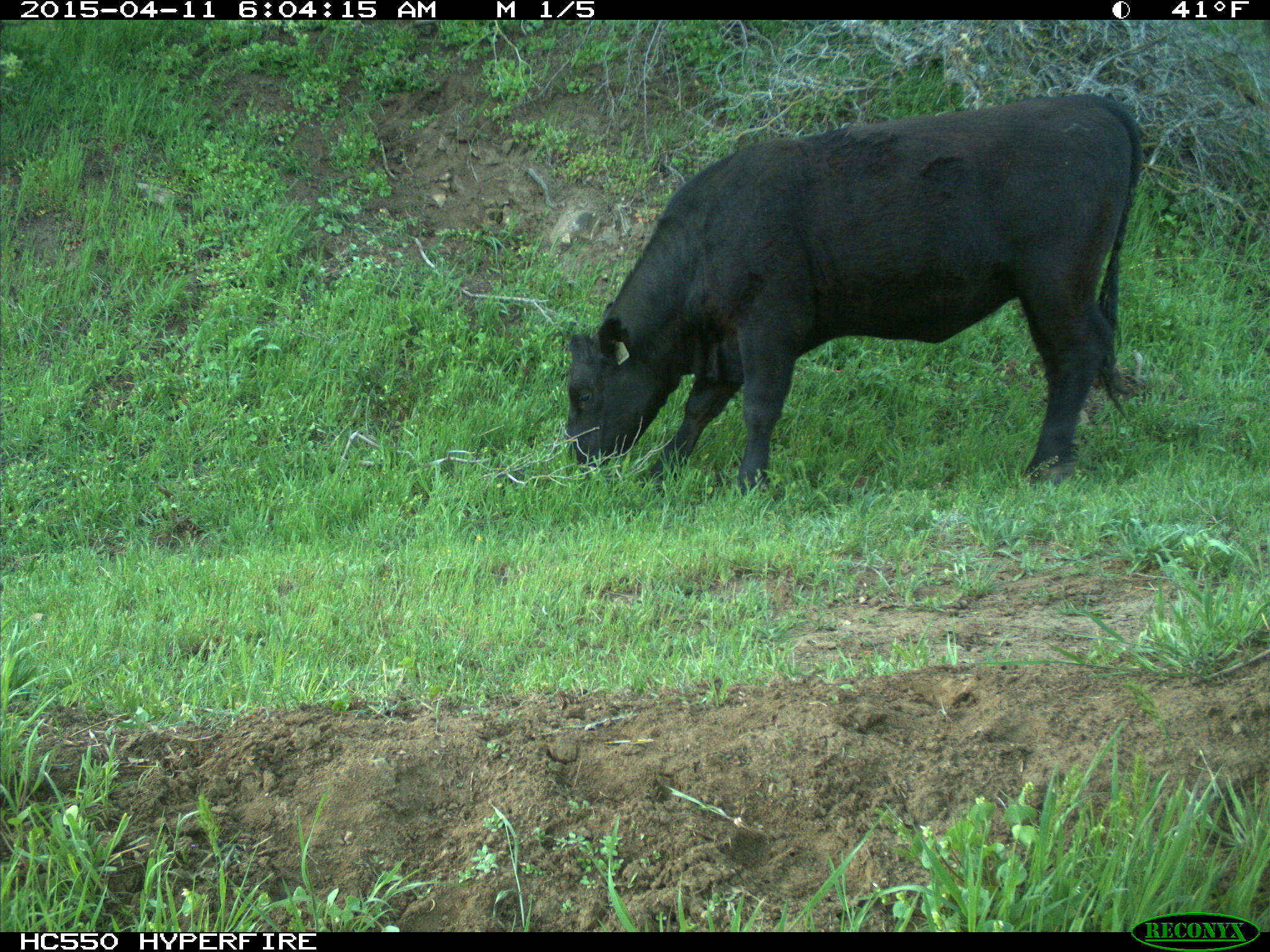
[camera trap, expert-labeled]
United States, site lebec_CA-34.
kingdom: Animalia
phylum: Chordata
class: Mammalia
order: Artiodactyla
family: Bovidae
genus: Bos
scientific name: Bos taurus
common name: domestic cow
Bos taurus (domestic cow).